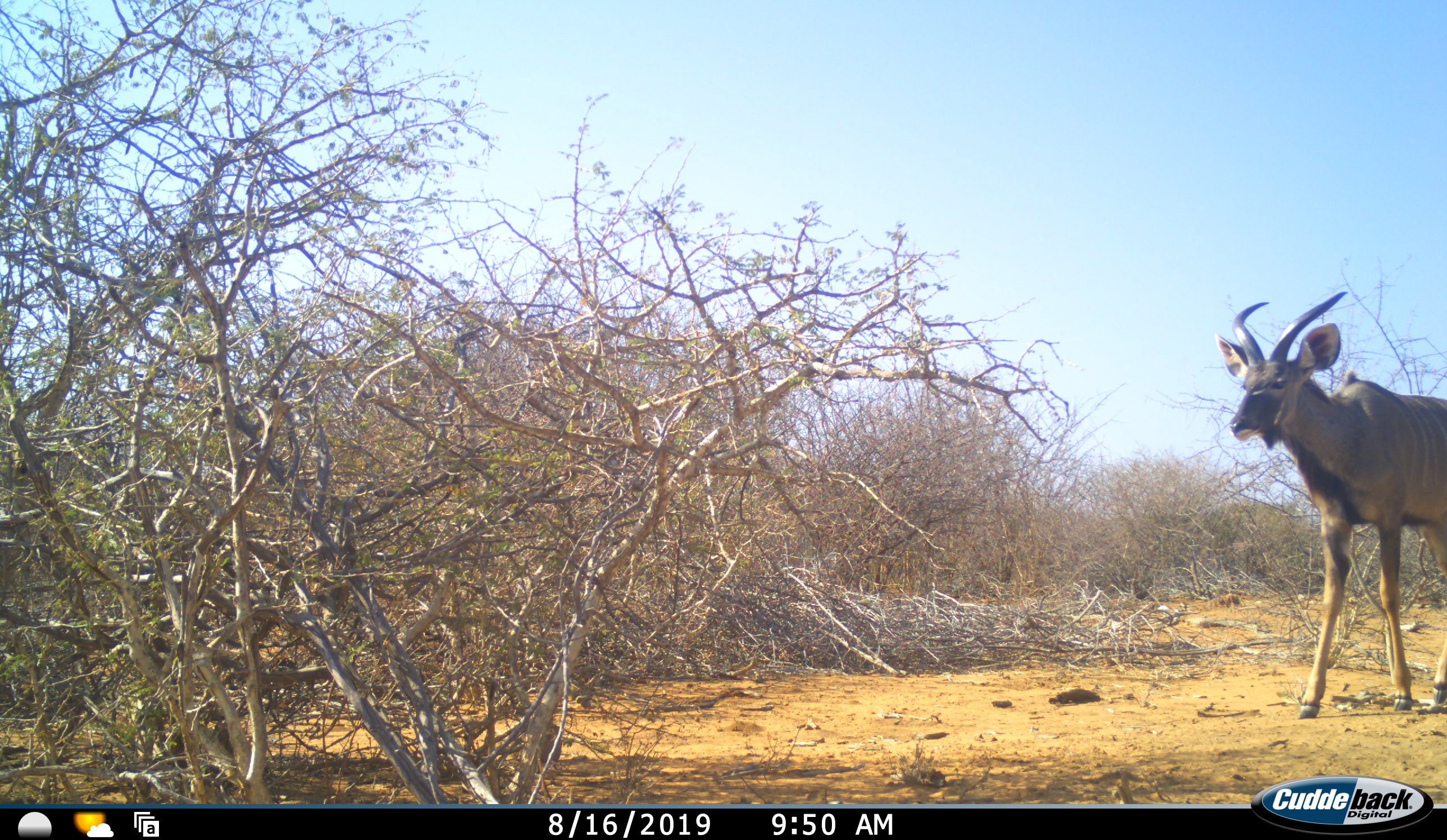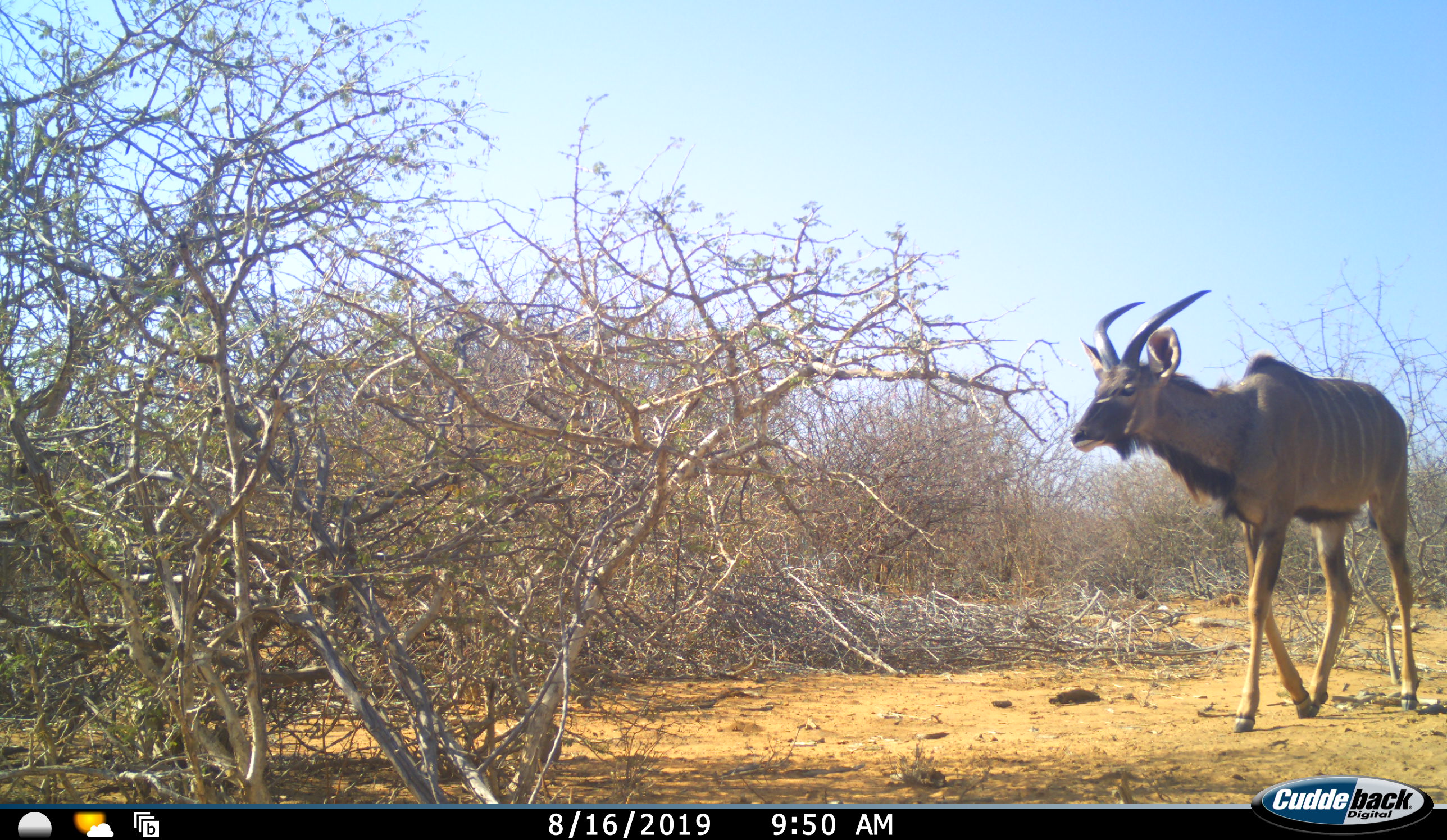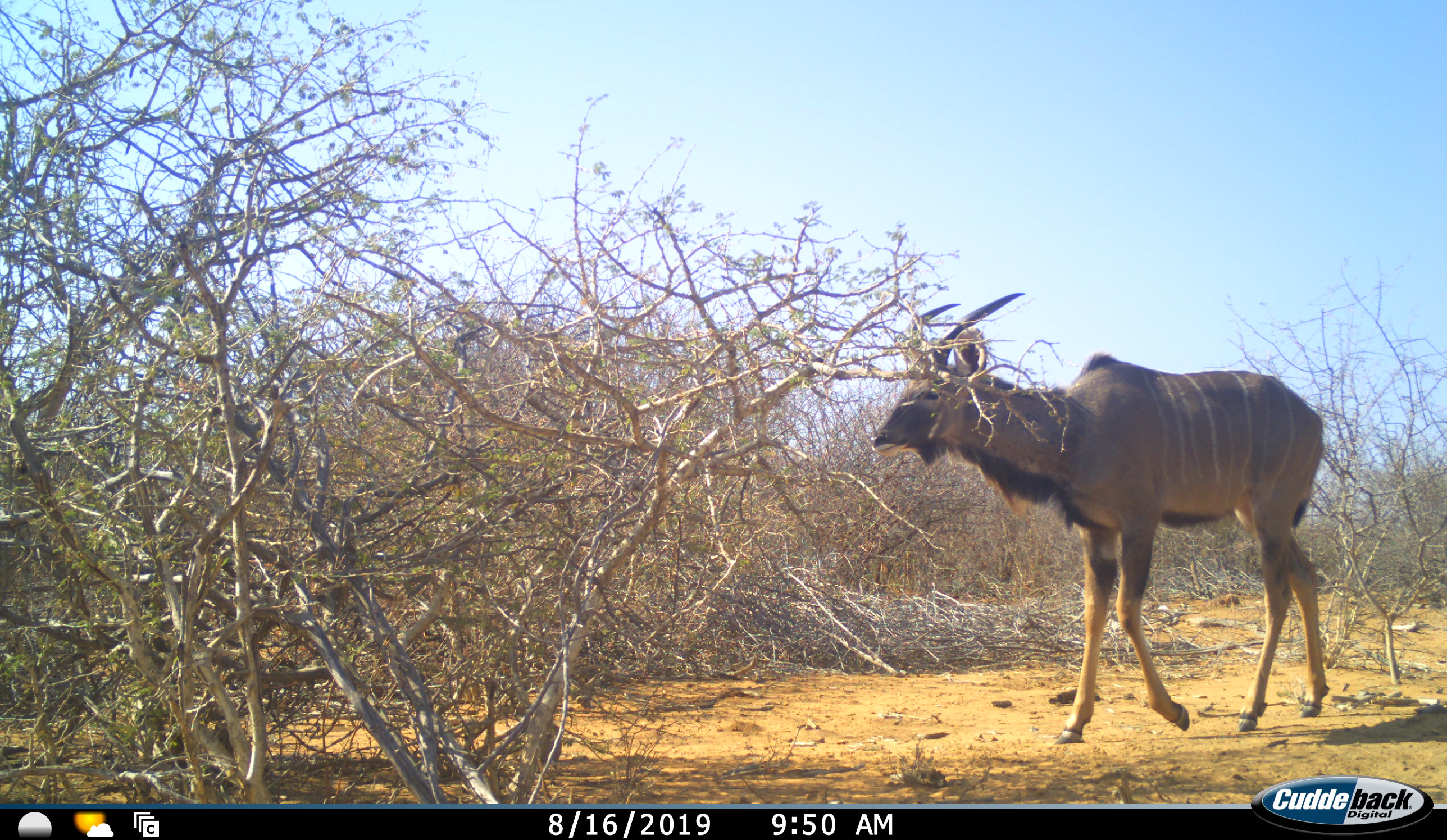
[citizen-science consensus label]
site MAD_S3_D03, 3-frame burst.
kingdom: Animalia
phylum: Chordata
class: Mammalia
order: Artiodactyla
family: Bovidae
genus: Tragelaphus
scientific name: Tragelaphus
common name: kudu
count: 1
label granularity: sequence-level